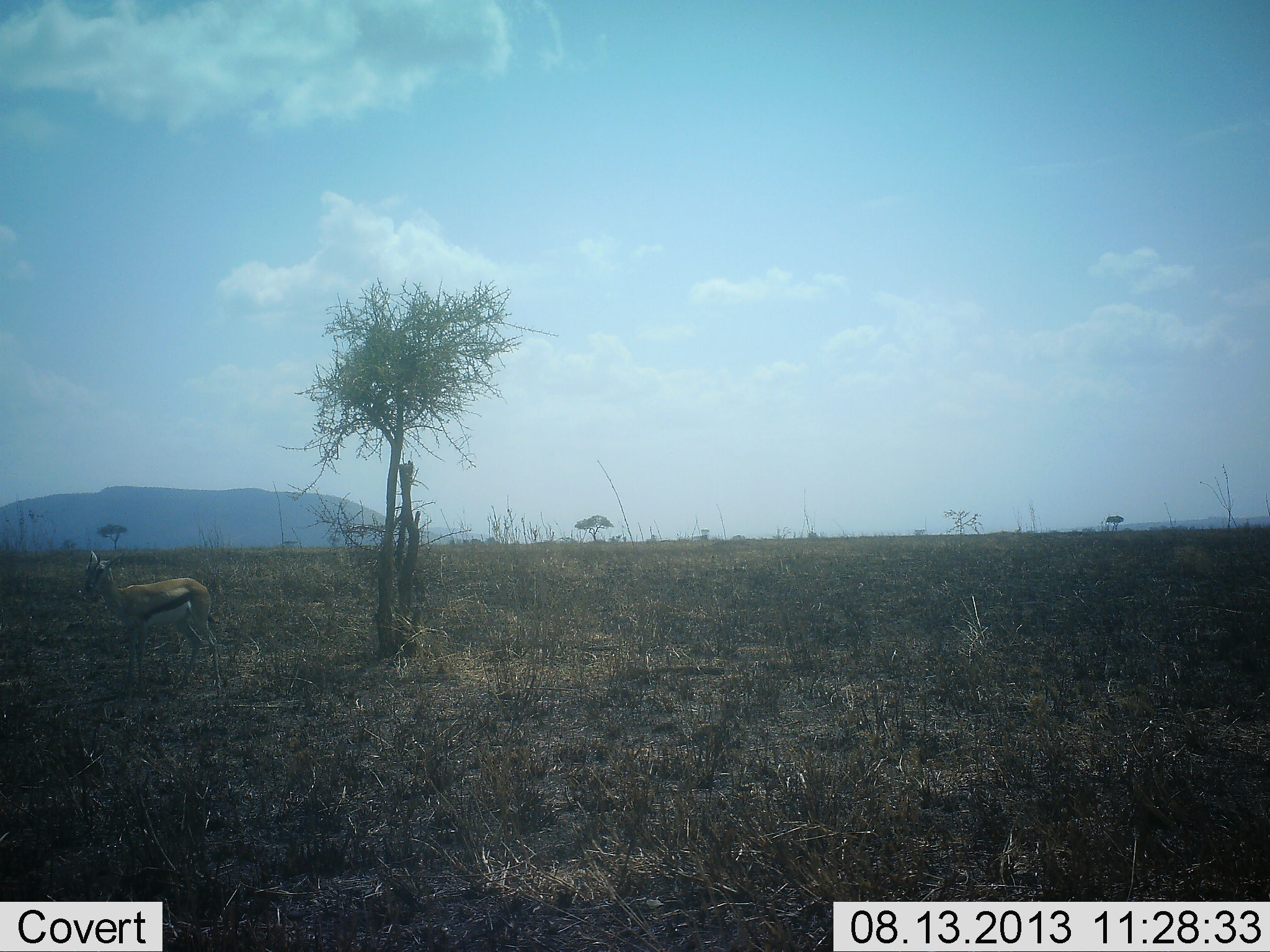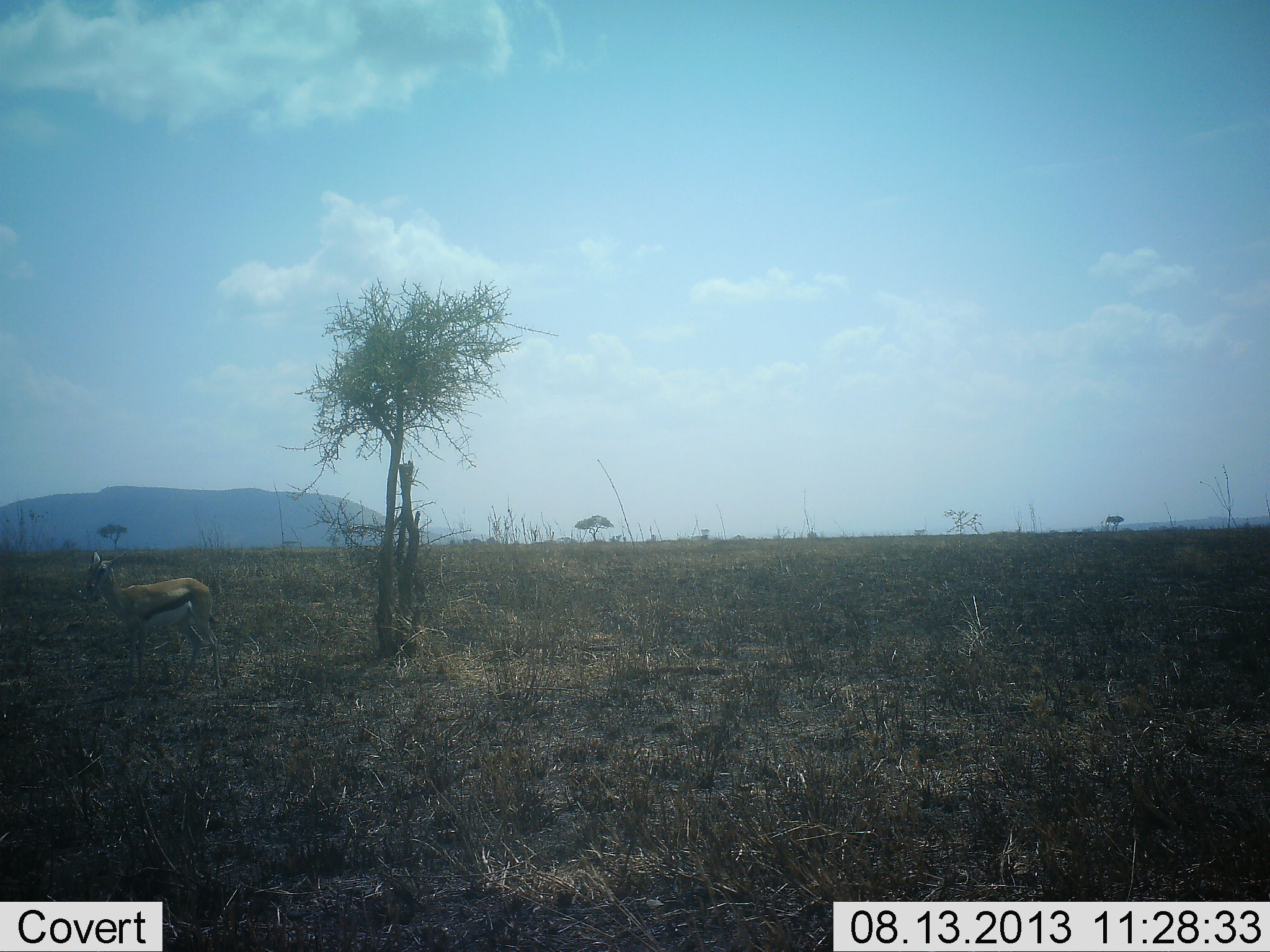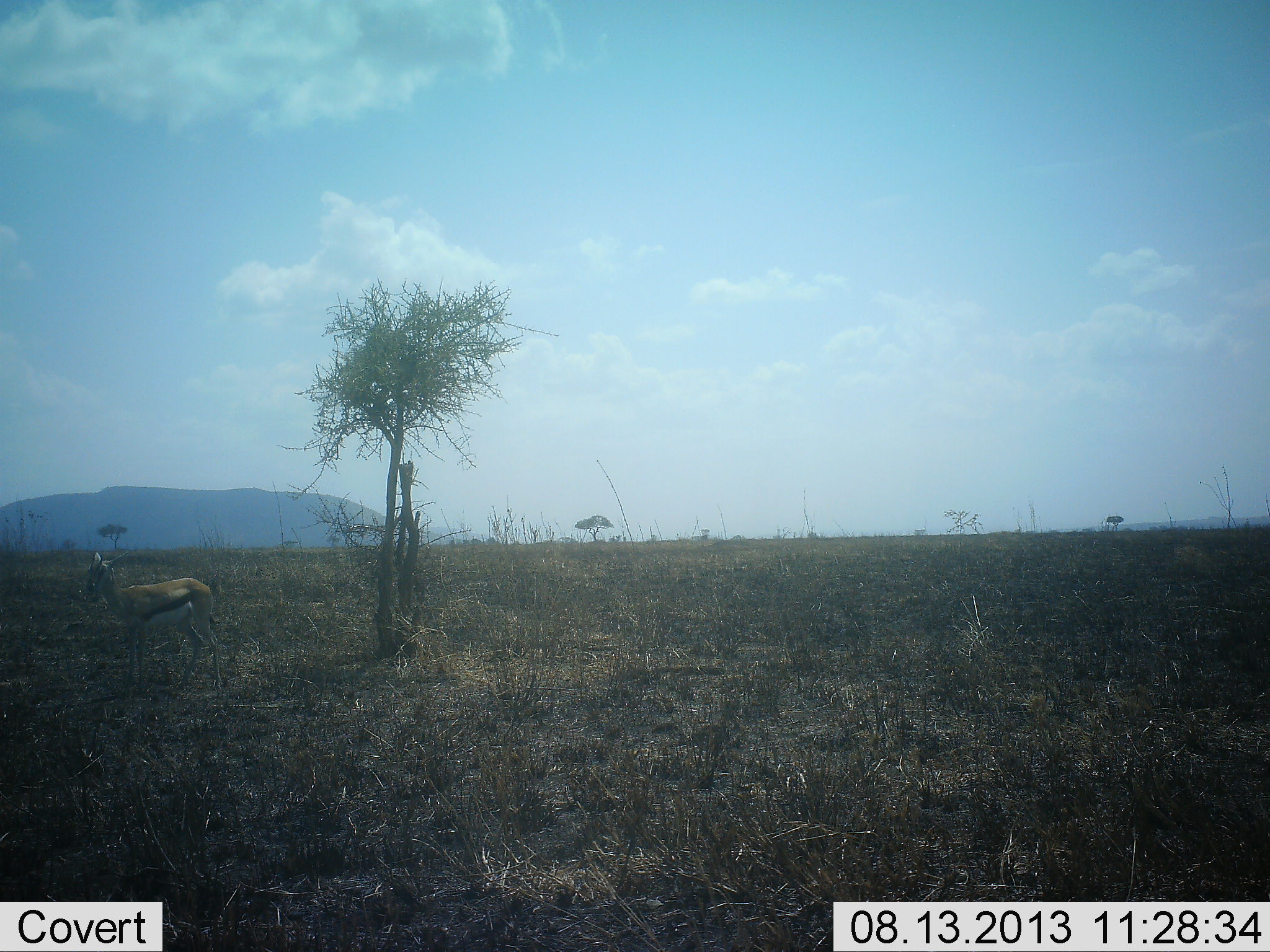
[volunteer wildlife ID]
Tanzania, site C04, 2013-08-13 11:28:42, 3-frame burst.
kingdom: Animalia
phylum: Chordata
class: Mammalia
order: Artiodactyla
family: Bovidae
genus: Eudorcas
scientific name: Eudorcas thomsonii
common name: thomson's gazelle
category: gazellethomsons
Gazellethomsons (thomson's gazelle) (Eudorcas thomsonii), count 1. Behavior (volunteer vote fractions): standing 96%, resting 0%, moving 4%, interacting 0%. Young present (vote fraction): 0%. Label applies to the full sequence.